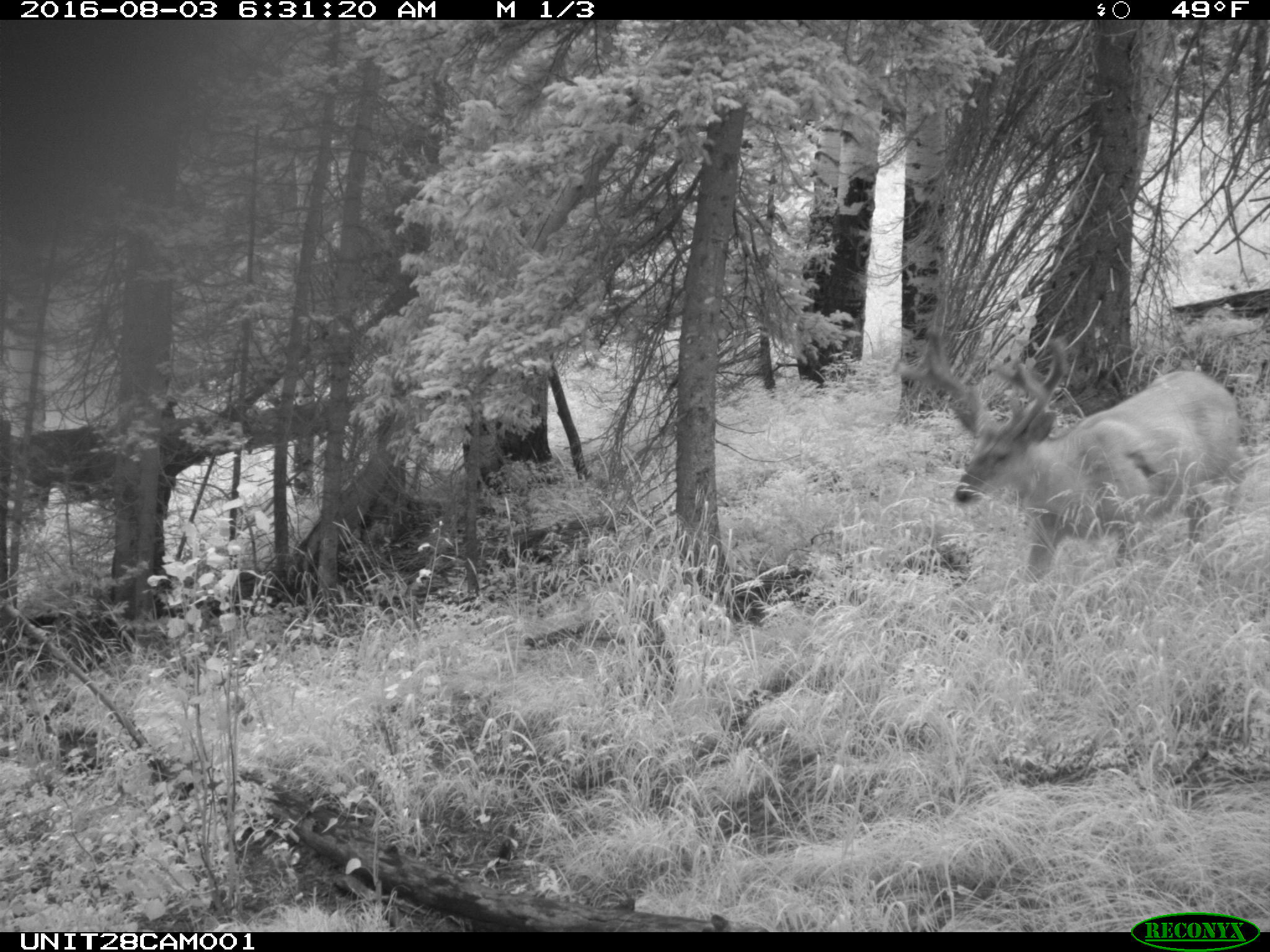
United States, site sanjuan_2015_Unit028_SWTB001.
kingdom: Animalia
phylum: Chordata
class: Mammalia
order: Artiodactyla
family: Cervidae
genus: Odocoileus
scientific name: Odocoileus hemionus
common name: mule deer